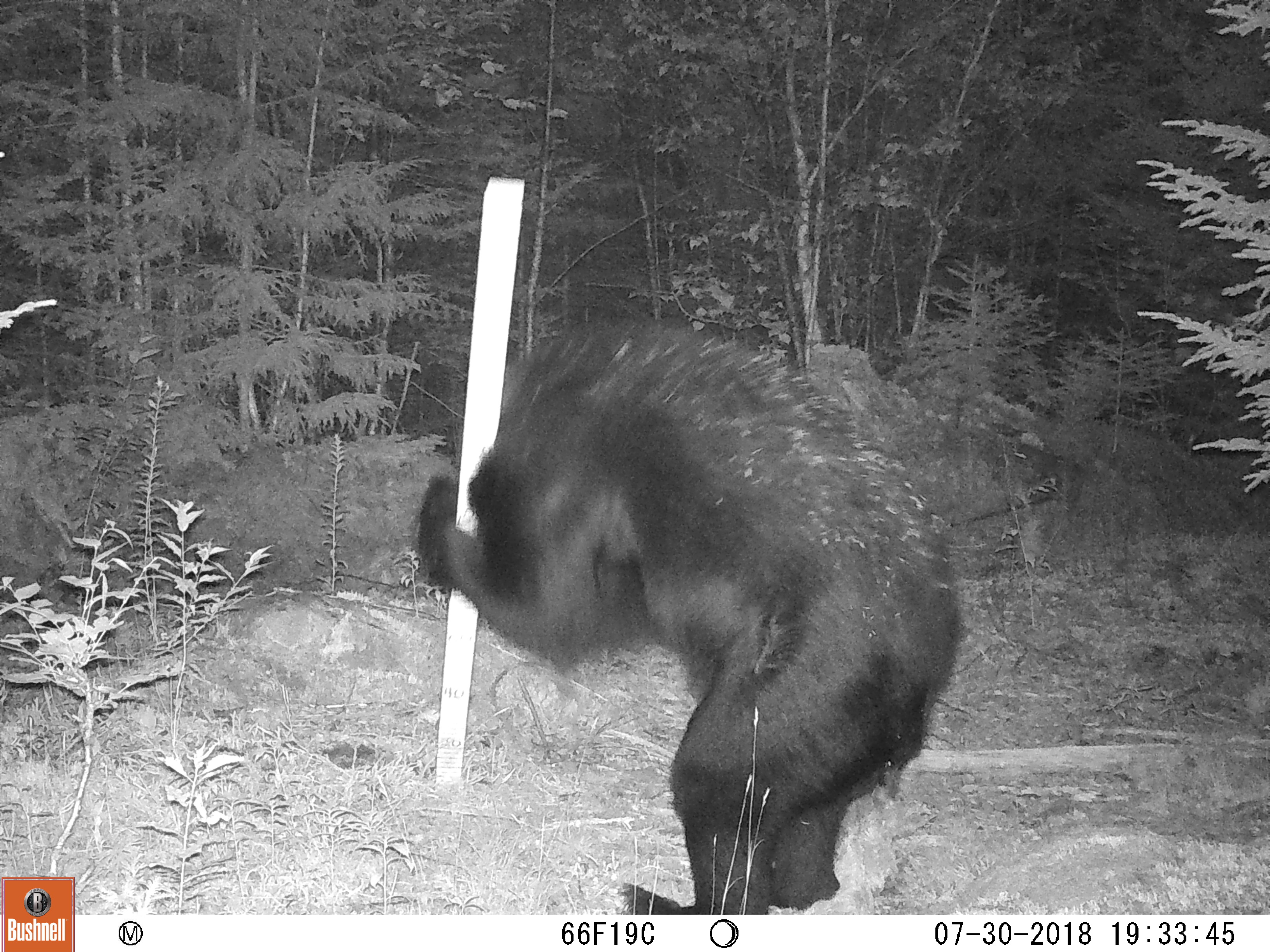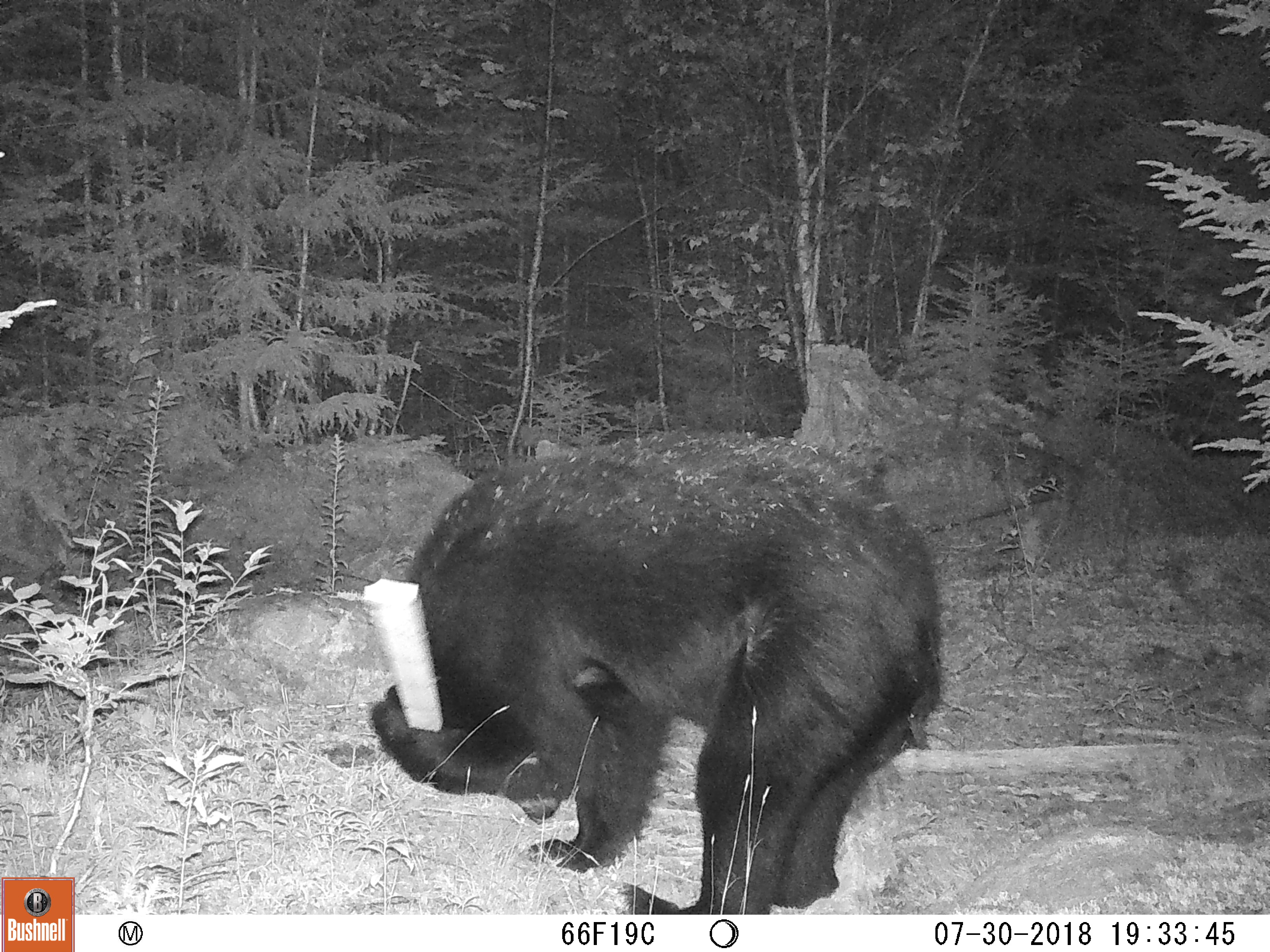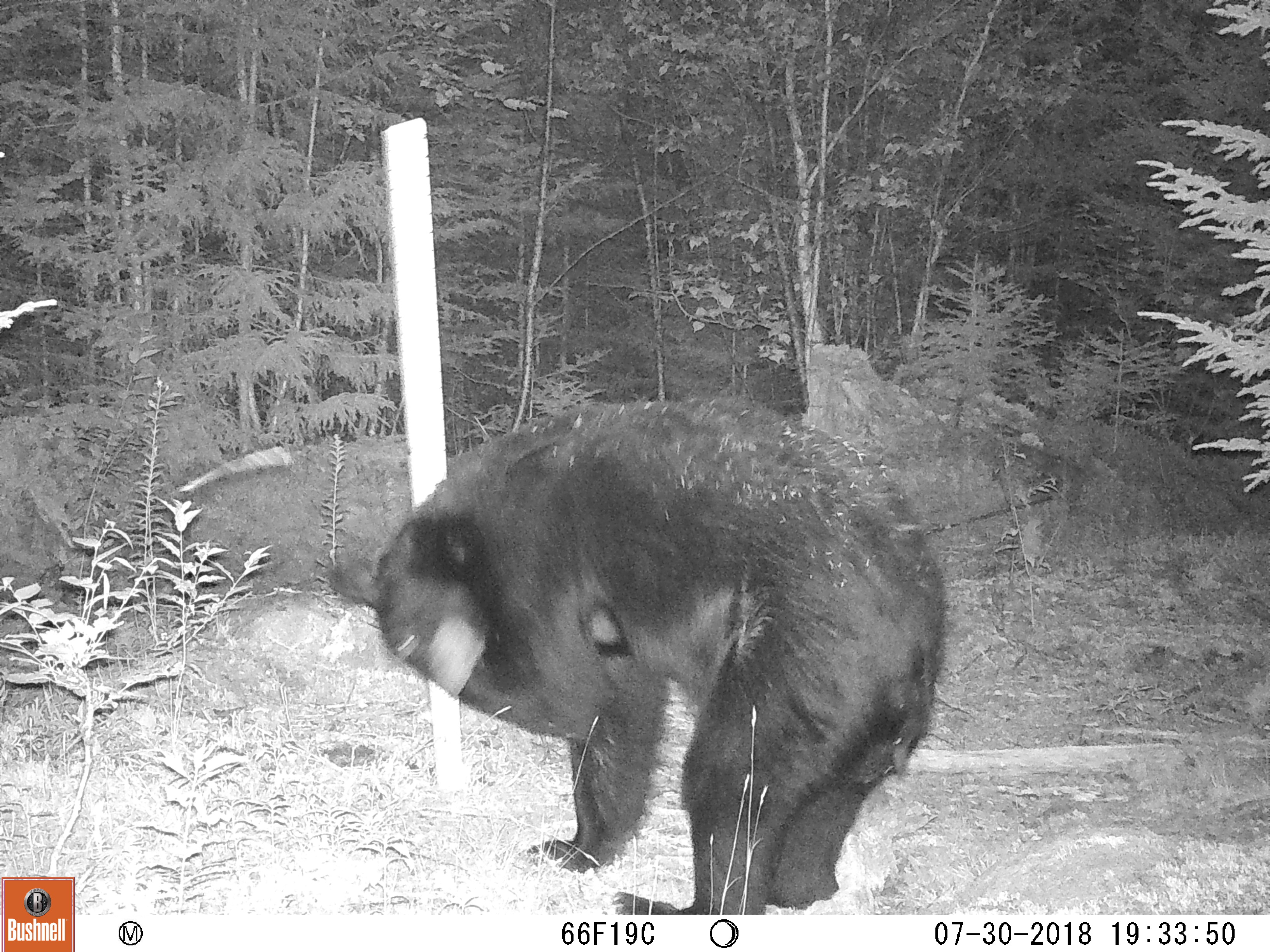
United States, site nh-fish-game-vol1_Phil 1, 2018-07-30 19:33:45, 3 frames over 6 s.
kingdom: Animalia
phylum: Chordata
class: Mammalia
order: Carnivora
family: Ursidae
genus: Ursus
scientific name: Ursus americanus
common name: black bear